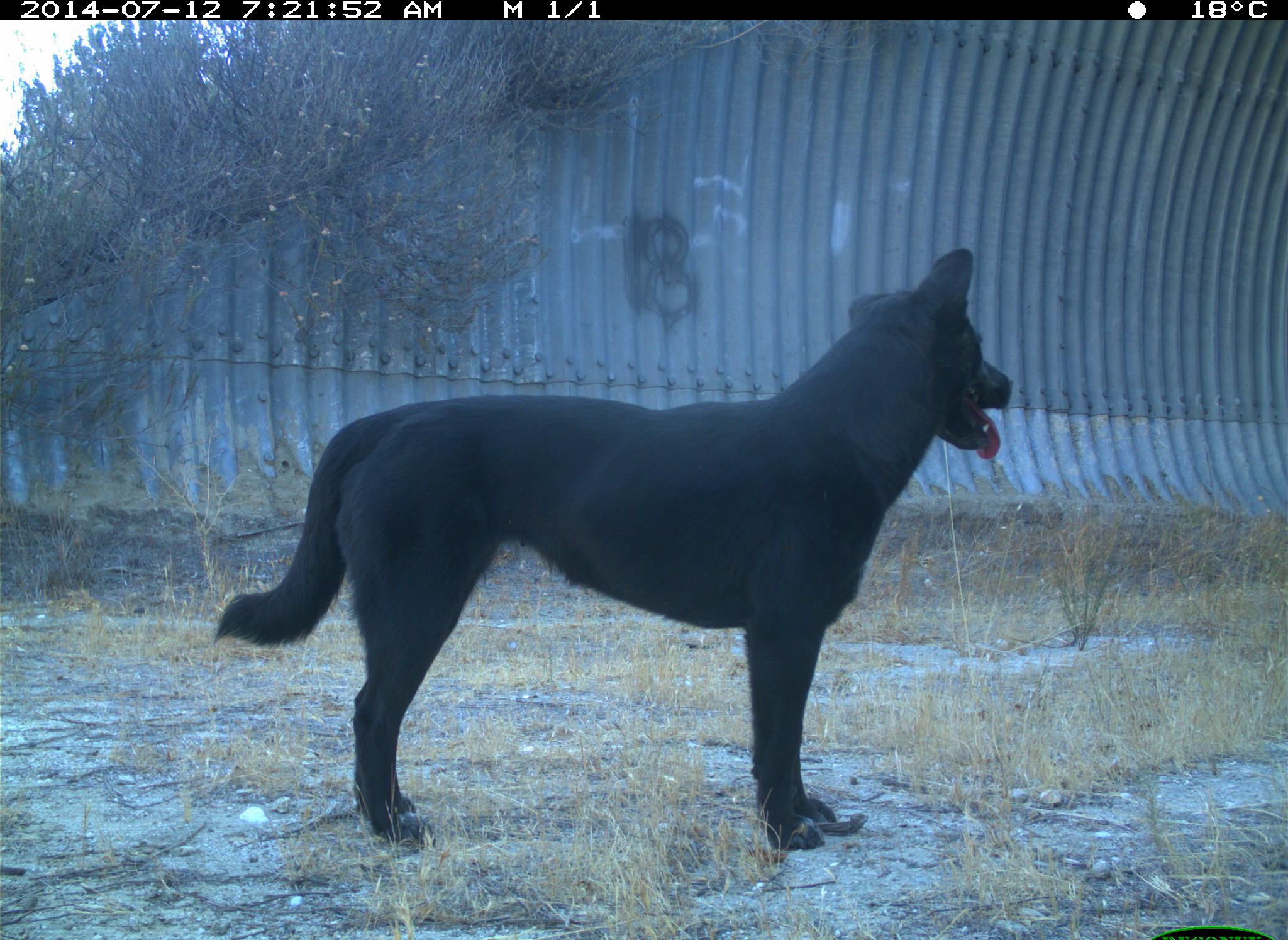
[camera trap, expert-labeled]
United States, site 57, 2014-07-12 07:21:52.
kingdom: Animalia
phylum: Chordata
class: Mammalia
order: Carnivora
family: Canidae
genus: Canis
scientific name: Canis familiaris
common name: domestic dog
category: dog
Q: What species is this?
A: Dog (domestic dog) (Canis familiaris).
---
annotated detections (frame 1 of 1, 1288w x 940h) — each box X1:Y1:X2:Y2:
dog: 213:246:1014:851